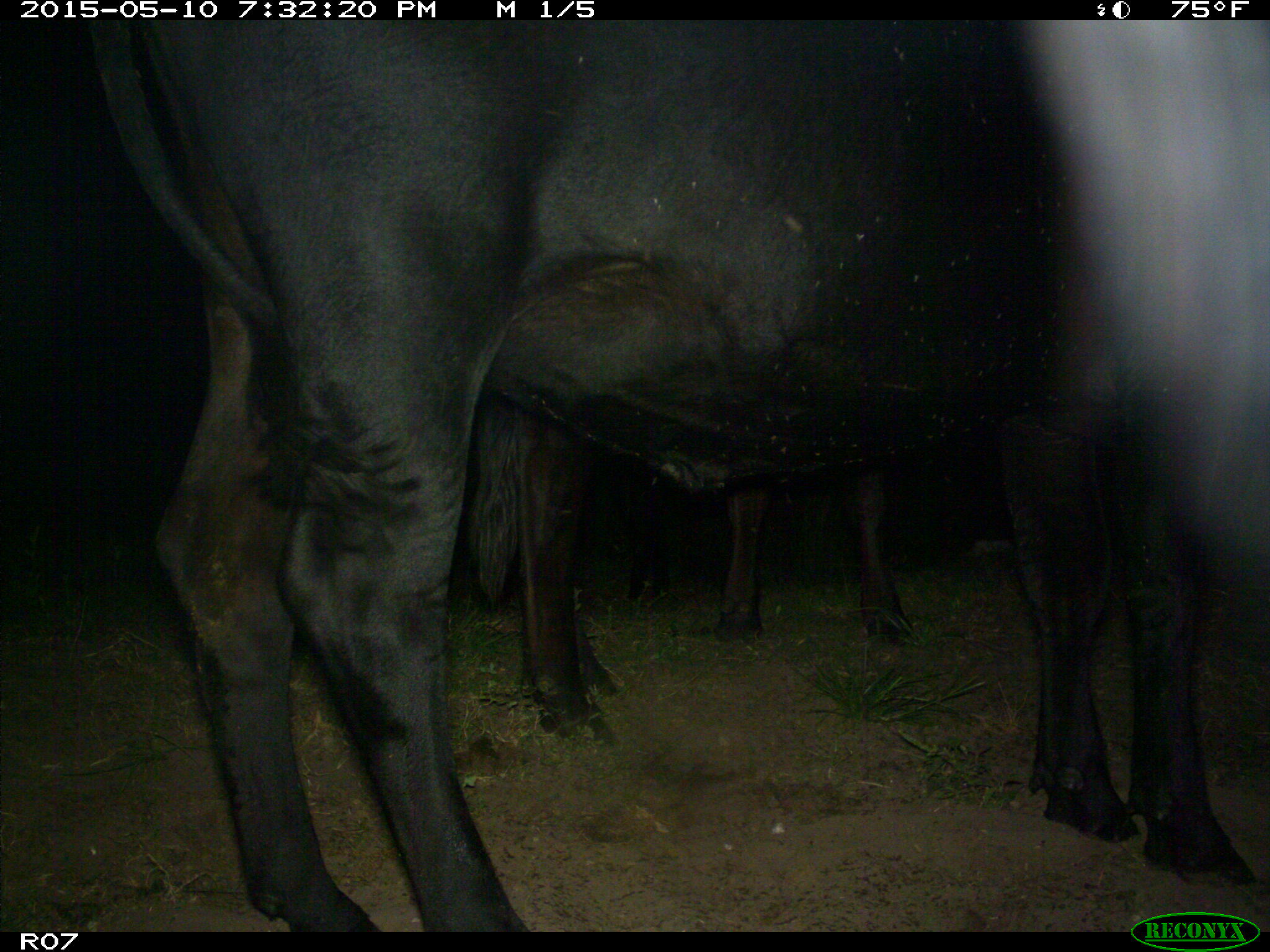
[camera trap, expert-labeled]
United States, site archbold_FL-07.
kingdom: Animalia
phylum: Chordata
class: Mammalia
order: Artiodactyla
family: Bovidae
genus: Bos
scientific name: Bos taurus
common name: domestic cow